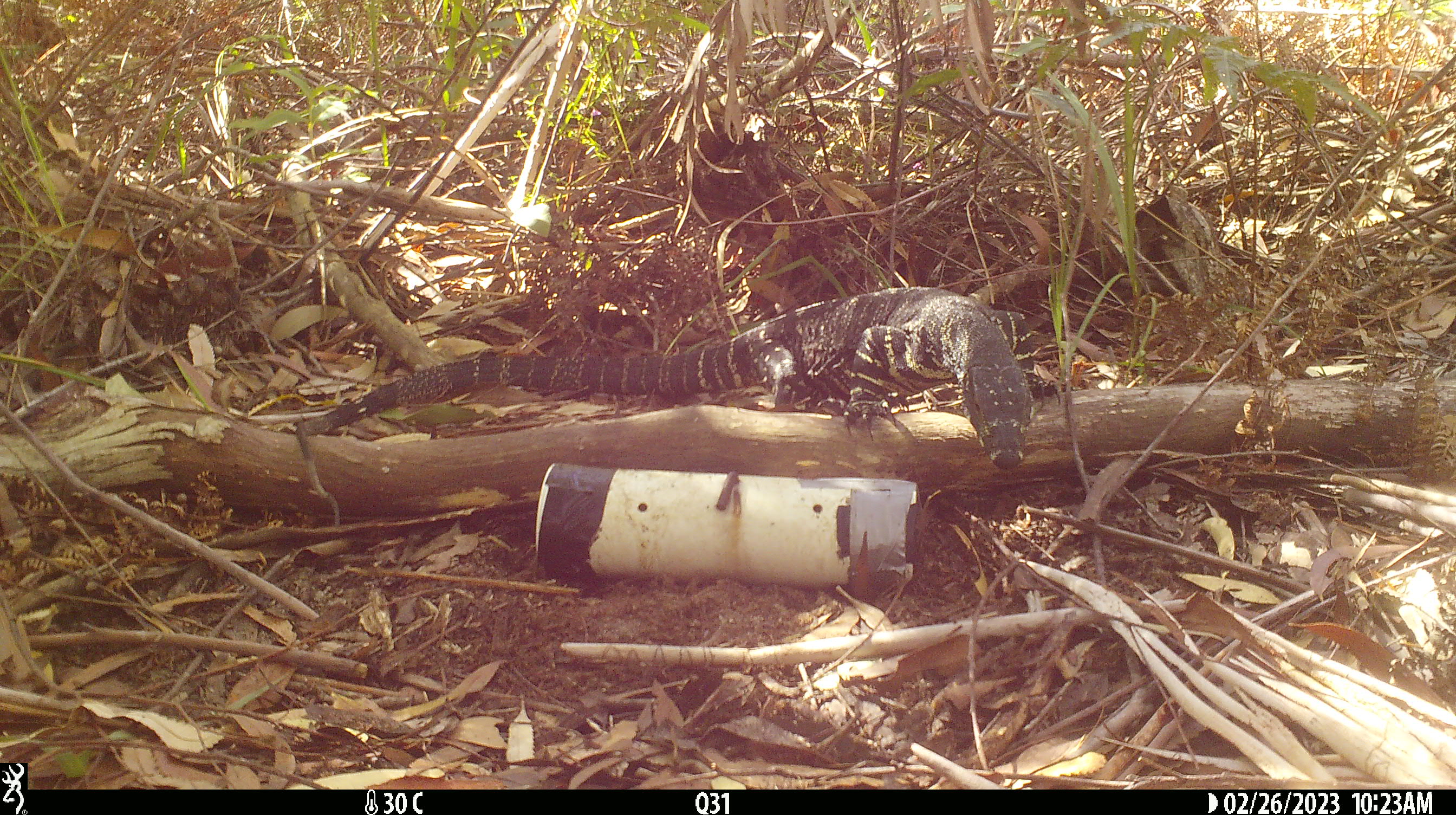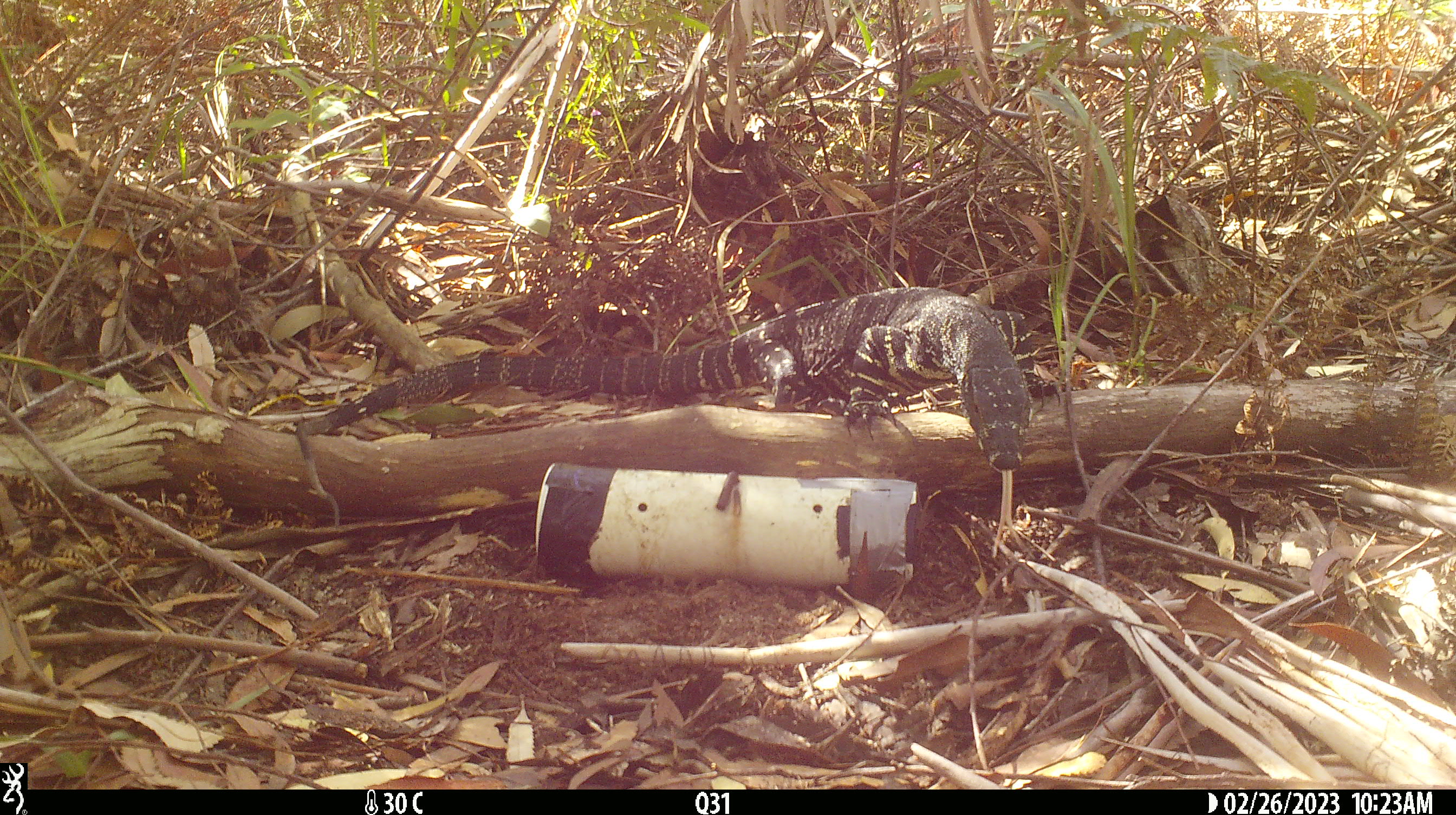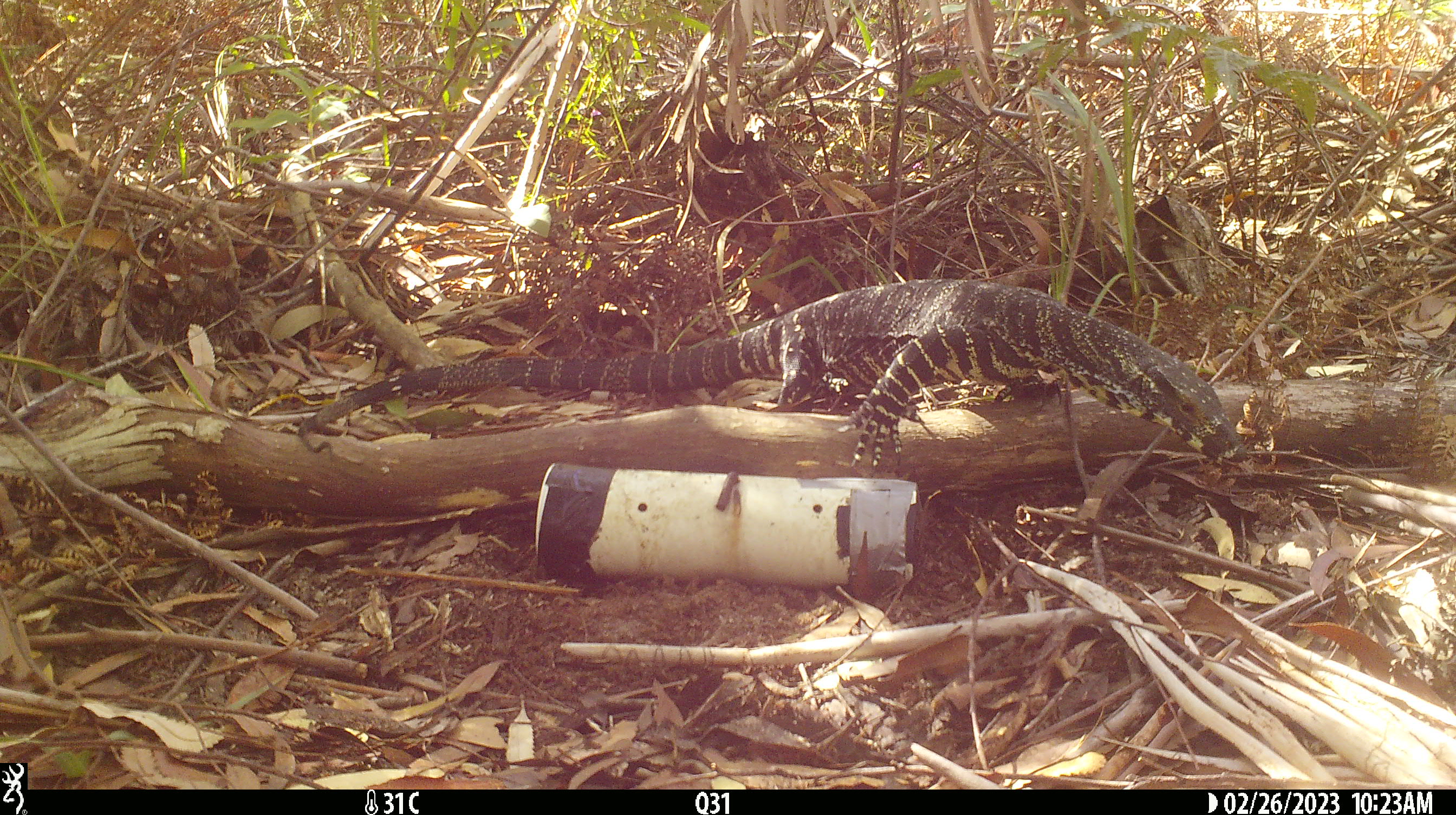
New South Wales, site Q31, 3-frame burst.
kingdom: Animalia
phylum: Chordata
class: Reptilia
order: Squamata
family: Varanidae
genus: Varanus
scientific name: Varanus varius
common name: lace monitor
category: goanna